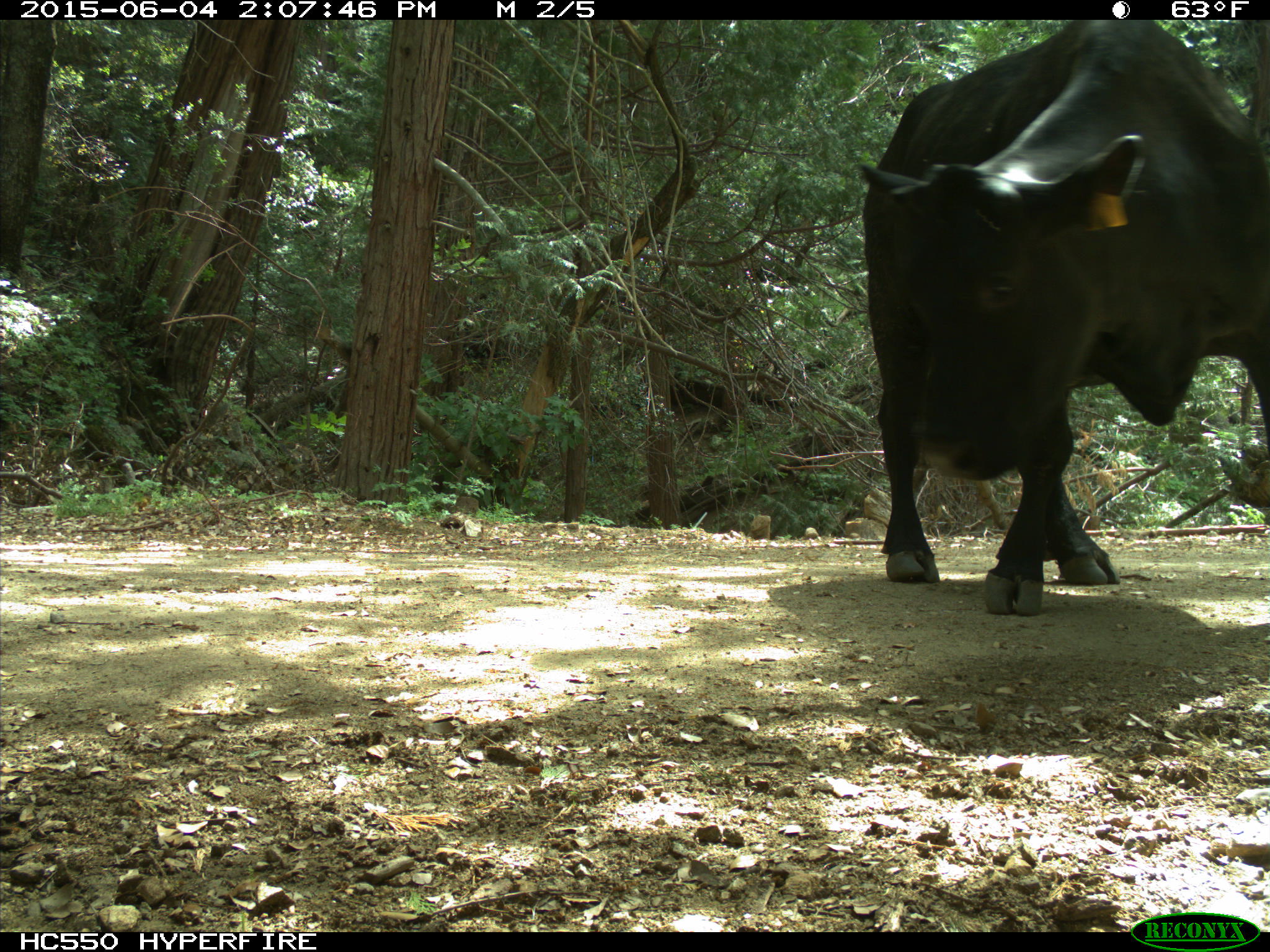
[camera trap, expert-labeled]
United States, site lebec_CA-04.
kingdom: Animalia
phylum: Chordata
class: Mammalia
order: Artiodactyla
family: Bovidae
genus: Bos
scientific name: Bos taurus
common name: domestic cow